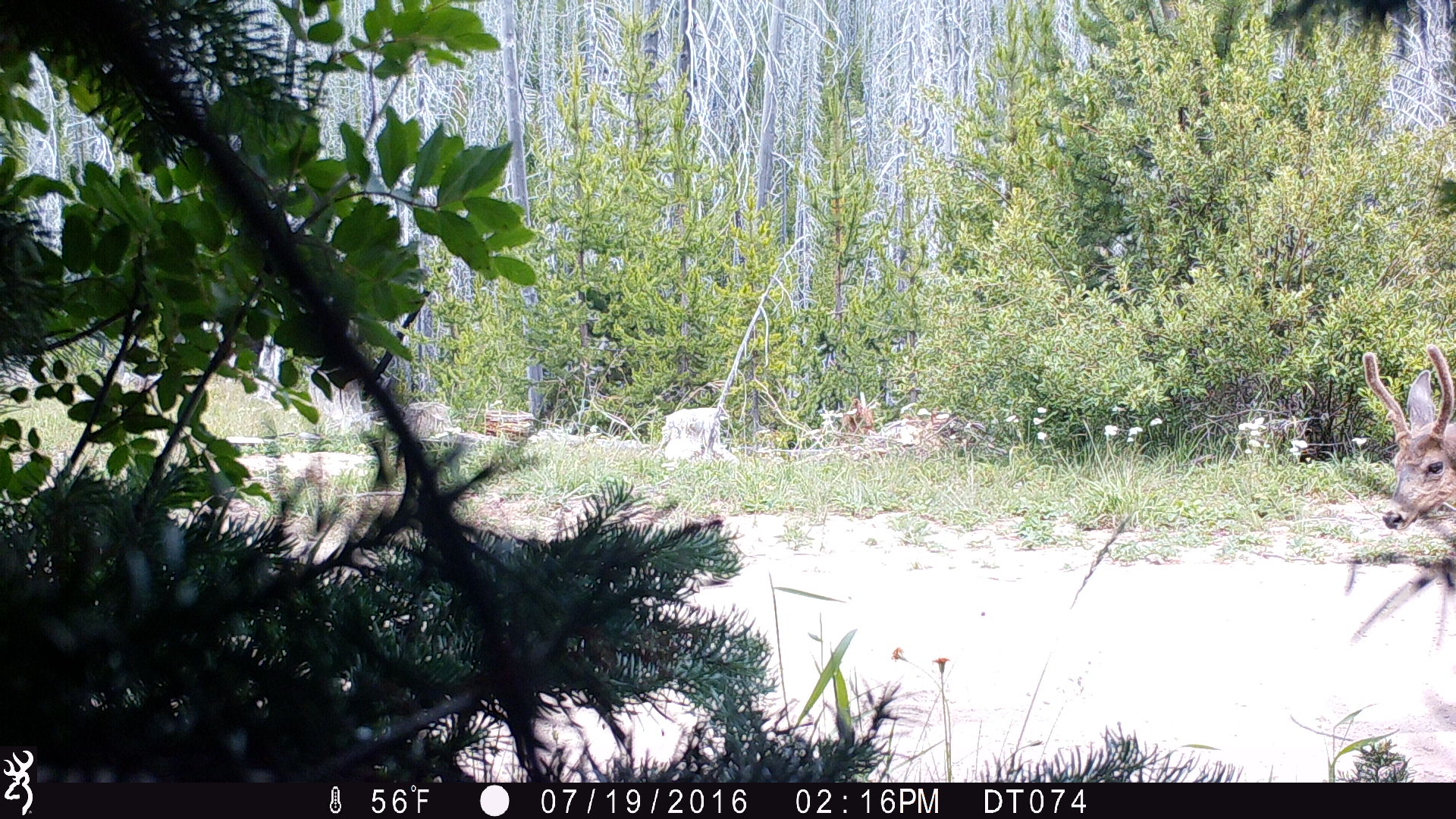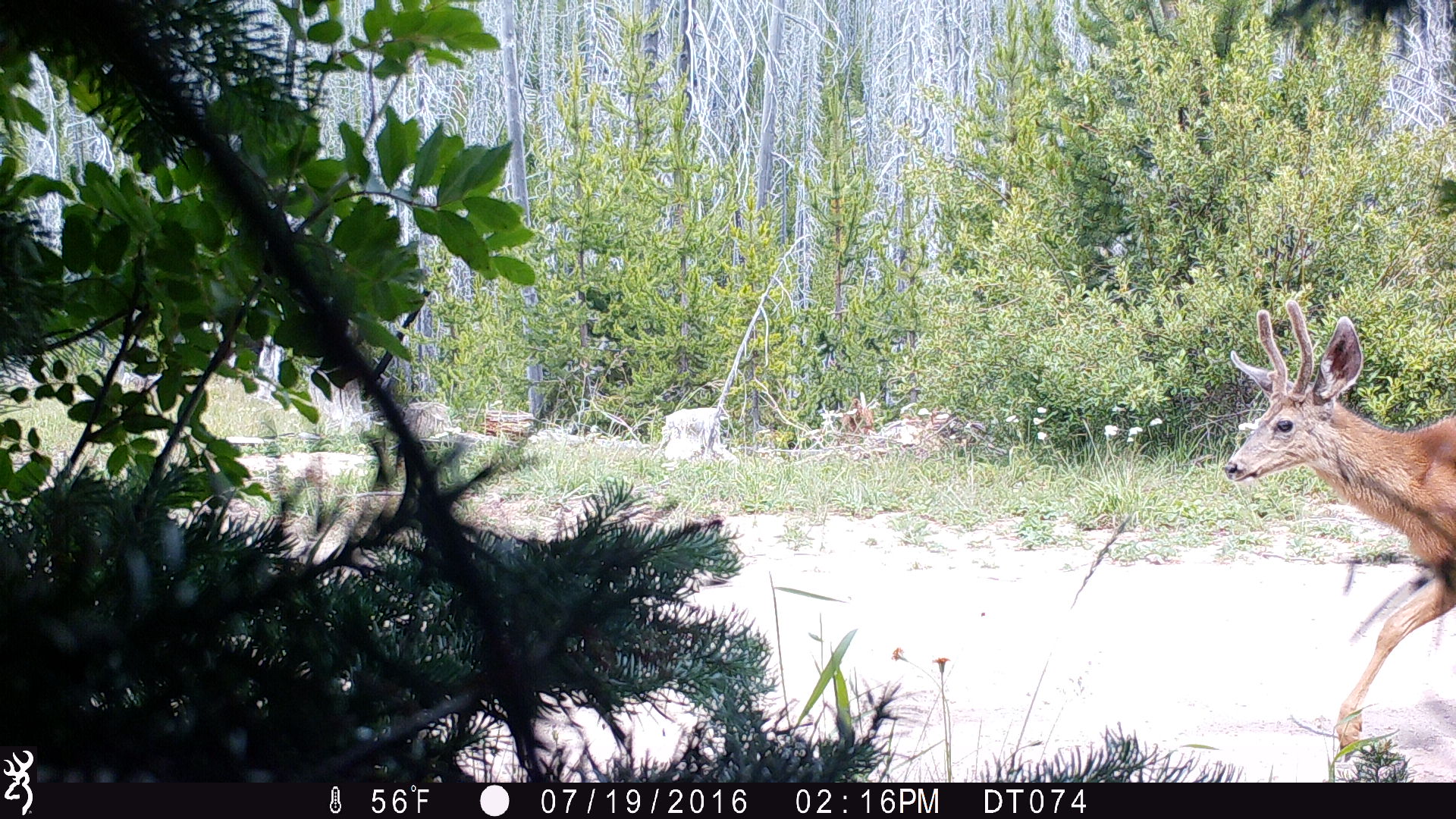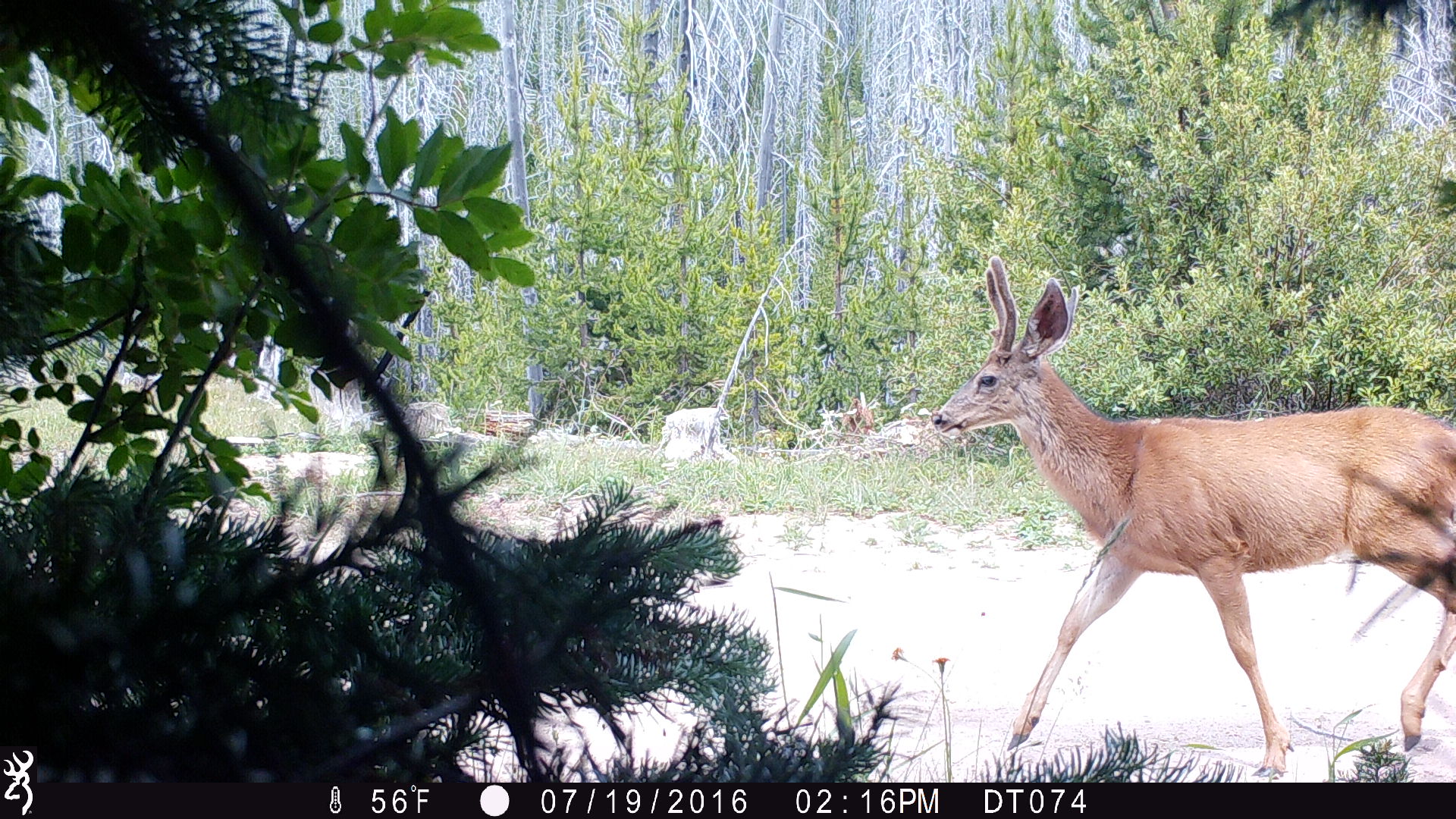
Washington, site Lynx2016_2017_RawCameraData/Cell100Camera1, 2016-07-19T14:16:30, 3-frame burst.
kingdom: Animalia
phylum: Chordata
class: Mammalia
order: Artiodactyla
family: Cervidae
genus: Odocoileus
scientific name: Odocoileus hemionus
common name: mule deer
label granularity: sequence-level